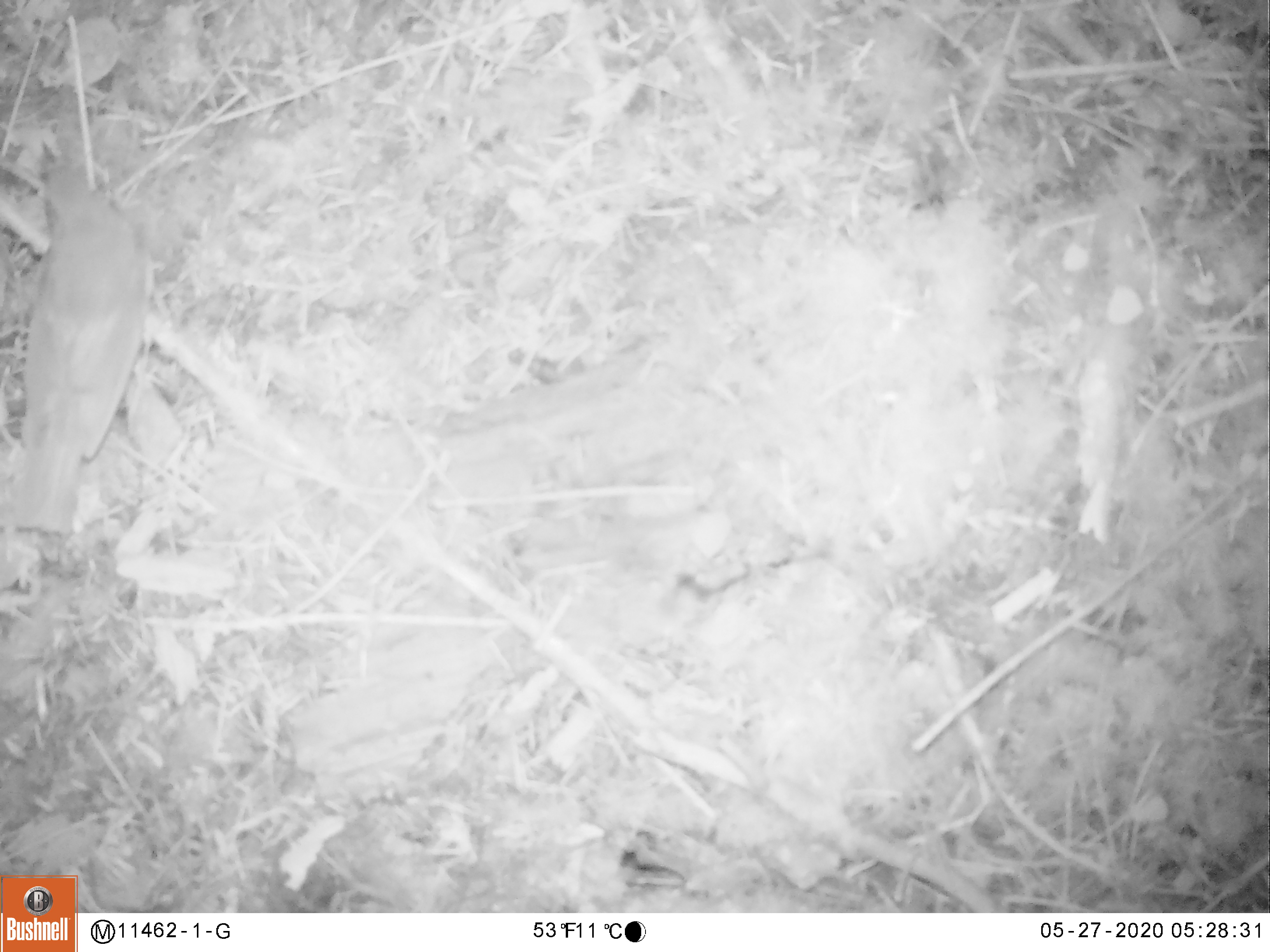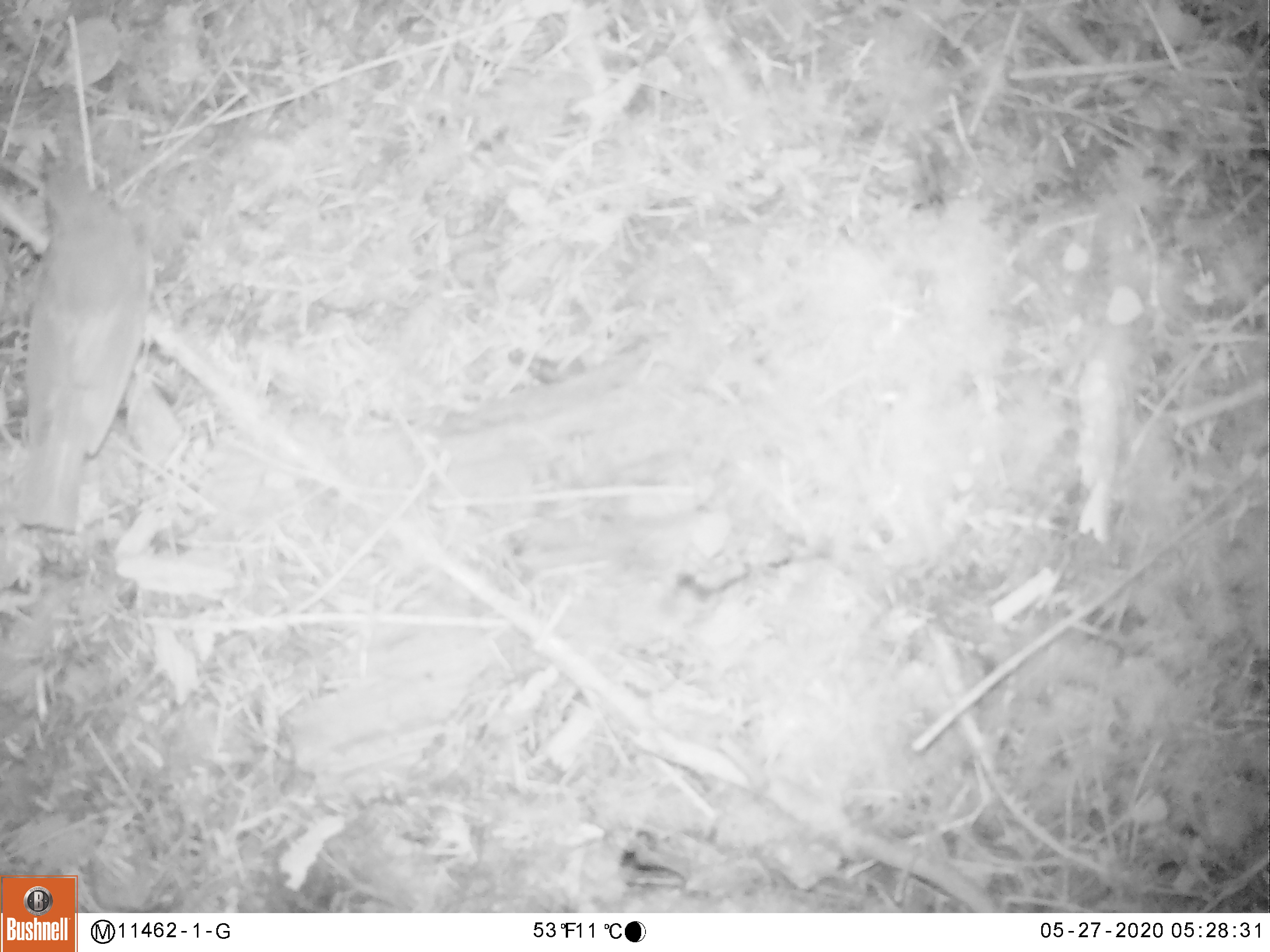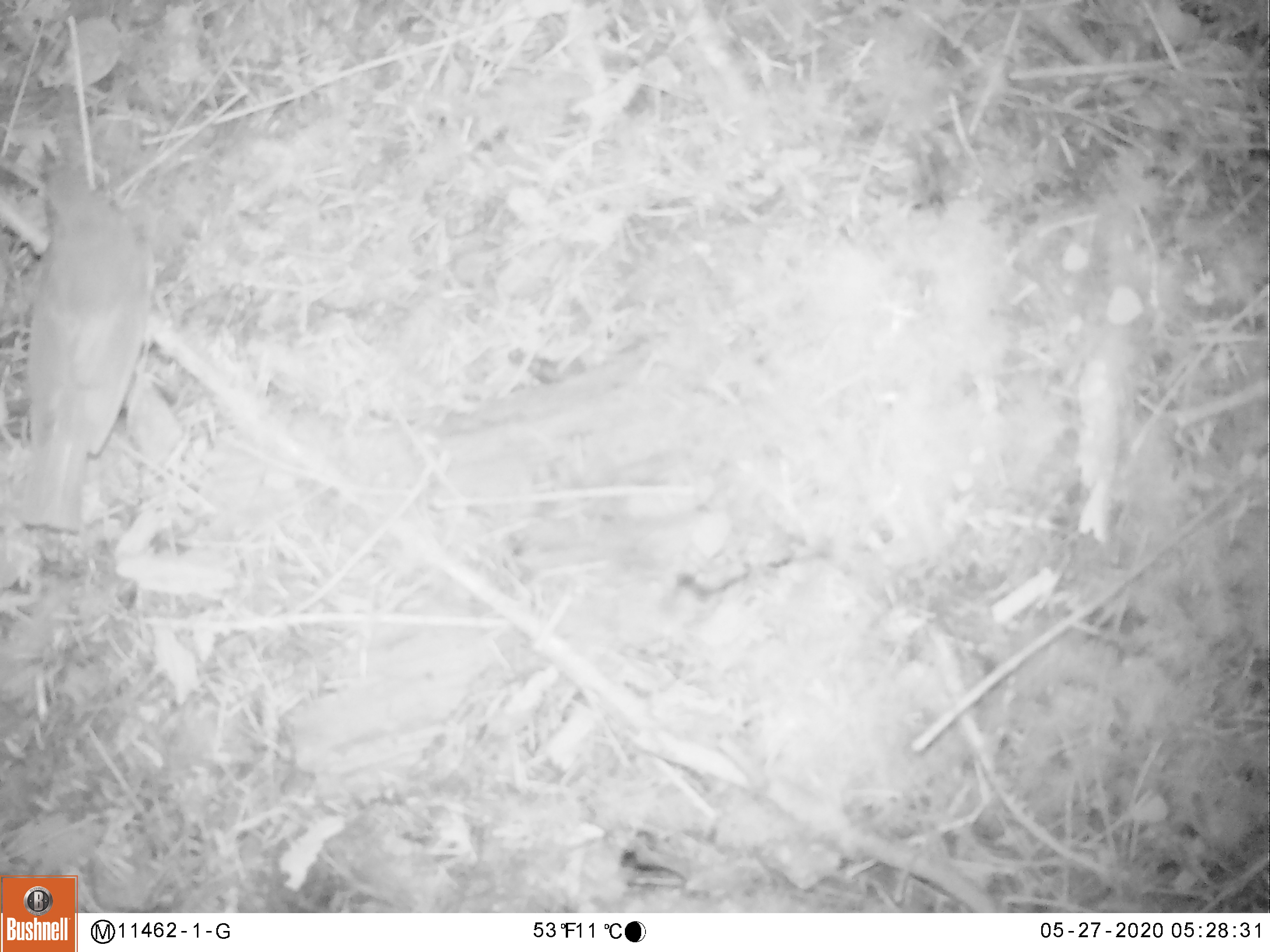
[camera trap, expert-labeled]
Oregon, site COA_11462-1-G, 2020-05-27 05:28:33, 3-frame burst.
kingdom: Animalia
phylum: Chordata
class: Aves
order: Passeriformes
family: Turdidae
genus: Catharus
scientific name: Catharus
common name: brown thrushes and nightingale-thrushes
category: catharus species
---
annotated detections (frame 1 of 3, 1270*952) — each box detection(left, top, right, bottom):
catharus species: detection(2, 130, 162, 543)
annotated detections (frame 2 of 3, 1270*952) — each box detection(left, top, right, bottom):
catharus species: detection(2, 131, 161, 552)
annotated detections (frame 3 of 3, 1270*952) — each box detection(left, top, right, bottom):
catharus species: detection(2, 124, 175, 544)